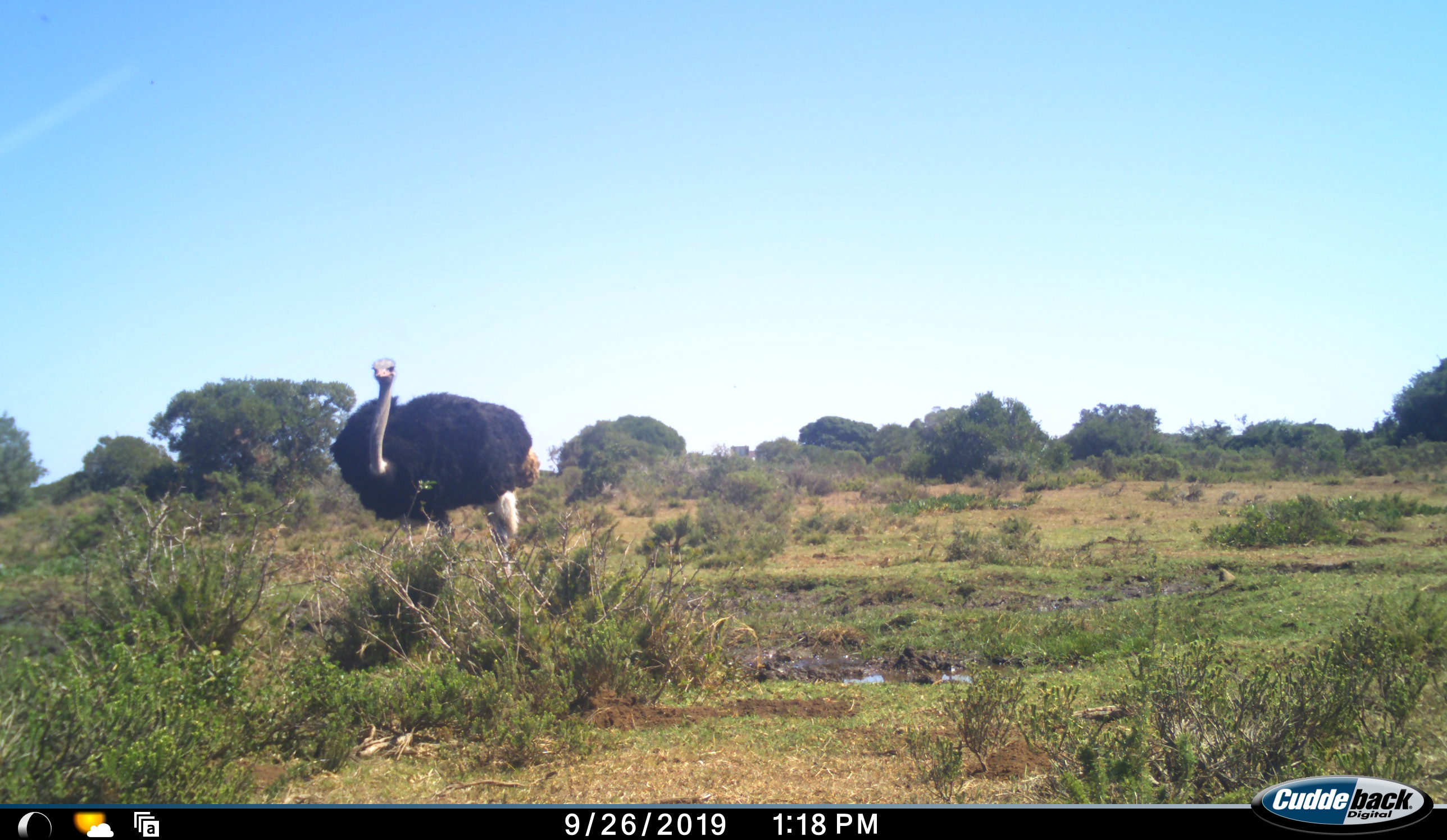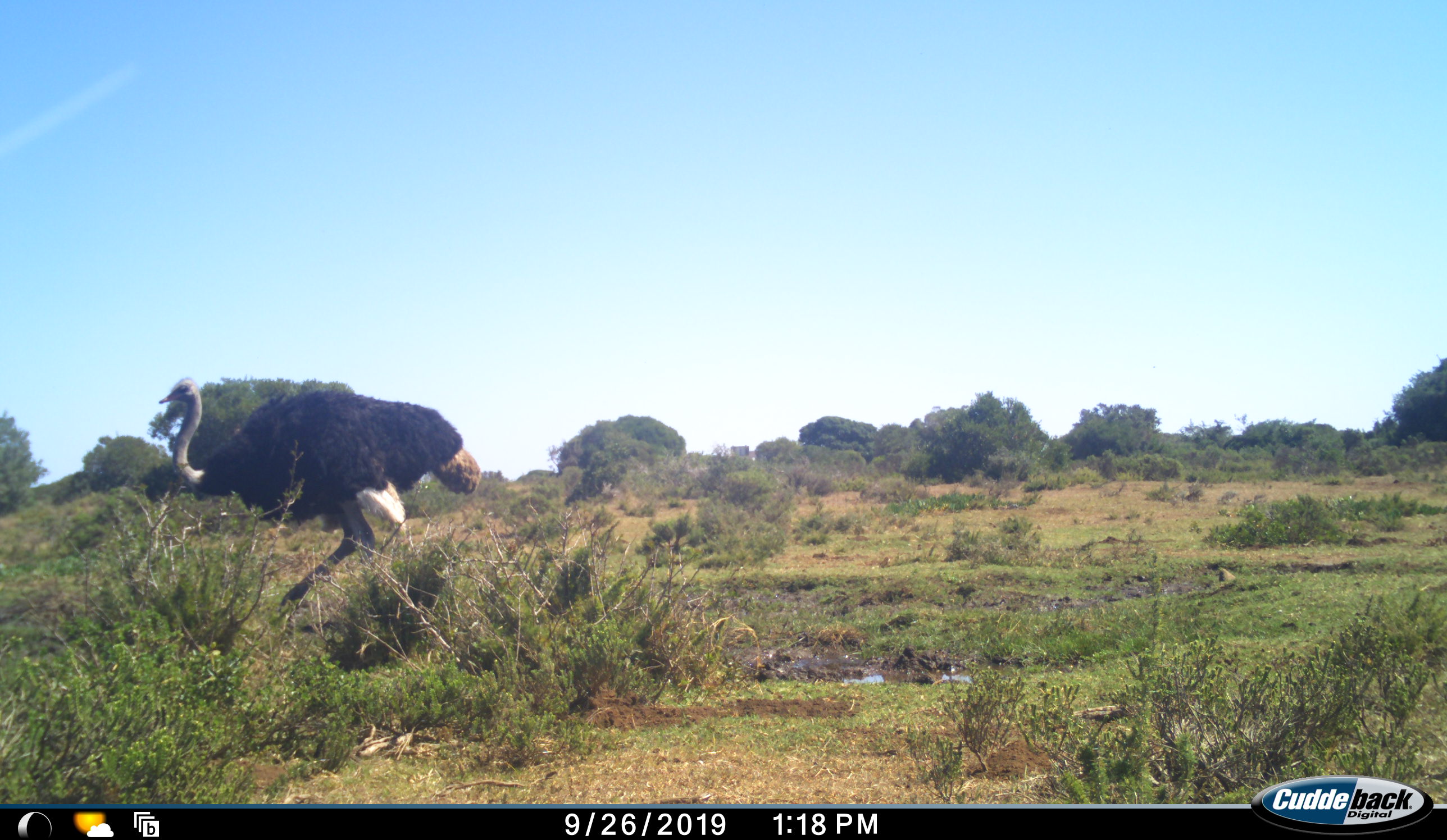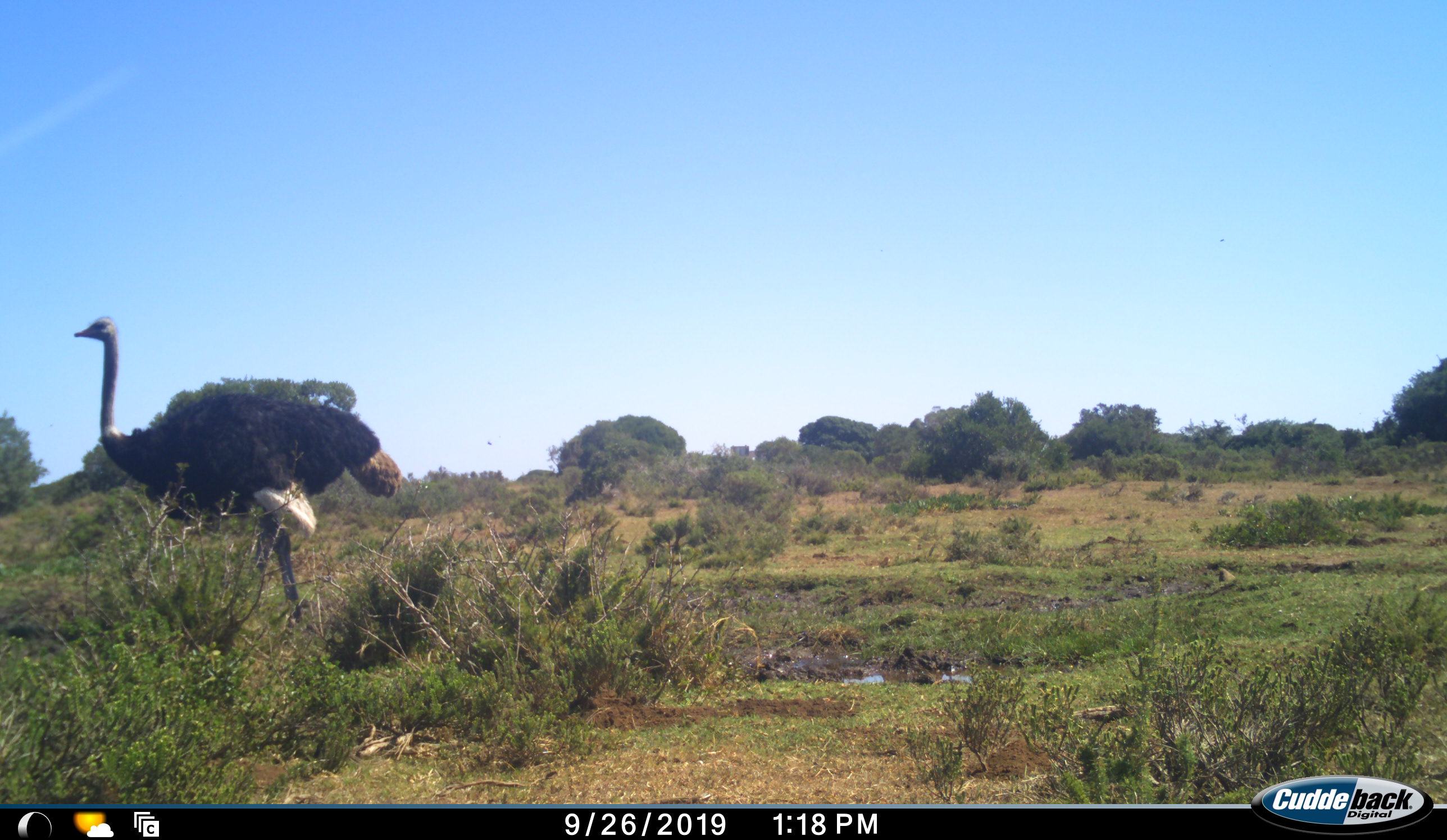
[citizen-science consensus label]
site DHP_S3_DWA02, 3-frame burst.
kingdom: Animalia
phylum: Chordata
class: Aves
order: Struthioniformes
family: Struthionidae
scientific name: Struthionidae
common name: ostrich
Ostrich (Struthionidae), count 1. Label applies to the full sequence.